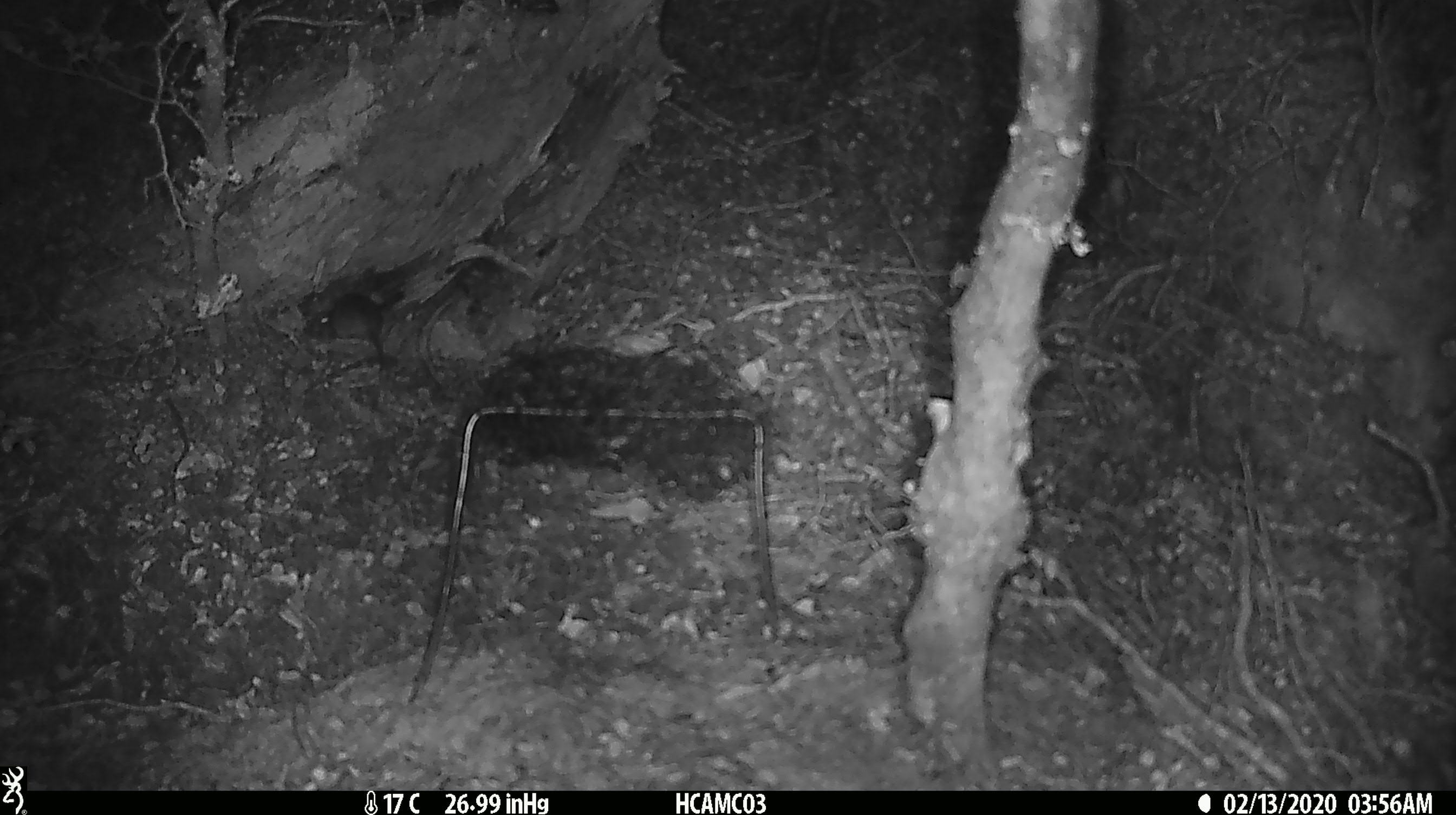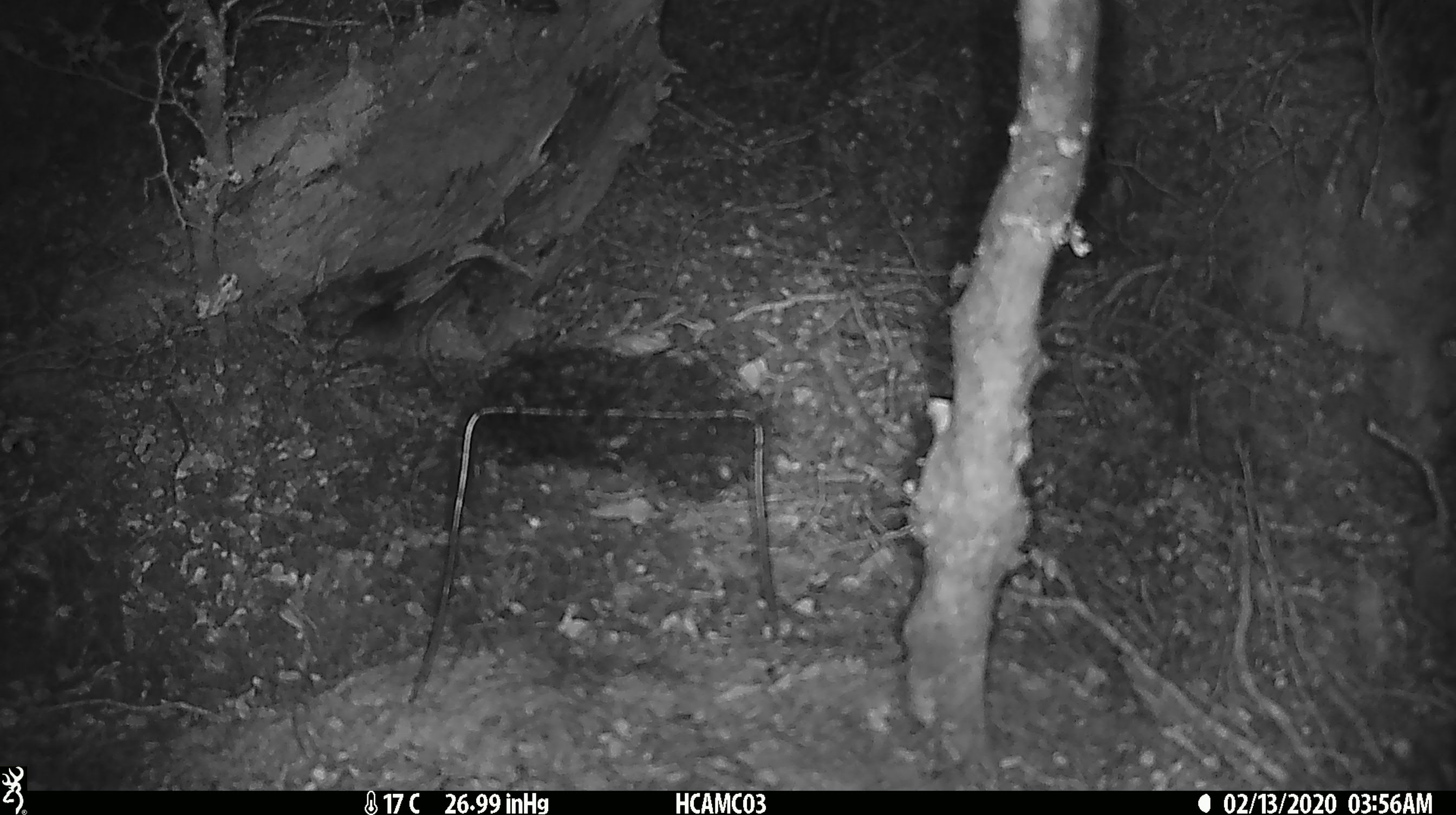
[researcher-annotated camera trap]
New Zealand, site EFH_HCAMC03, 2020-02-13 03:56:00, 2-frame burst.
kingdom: Animalia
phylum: Chordata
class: Mammalia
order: Rodentia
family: Muridae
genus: Mus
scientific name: Mus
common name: mouse